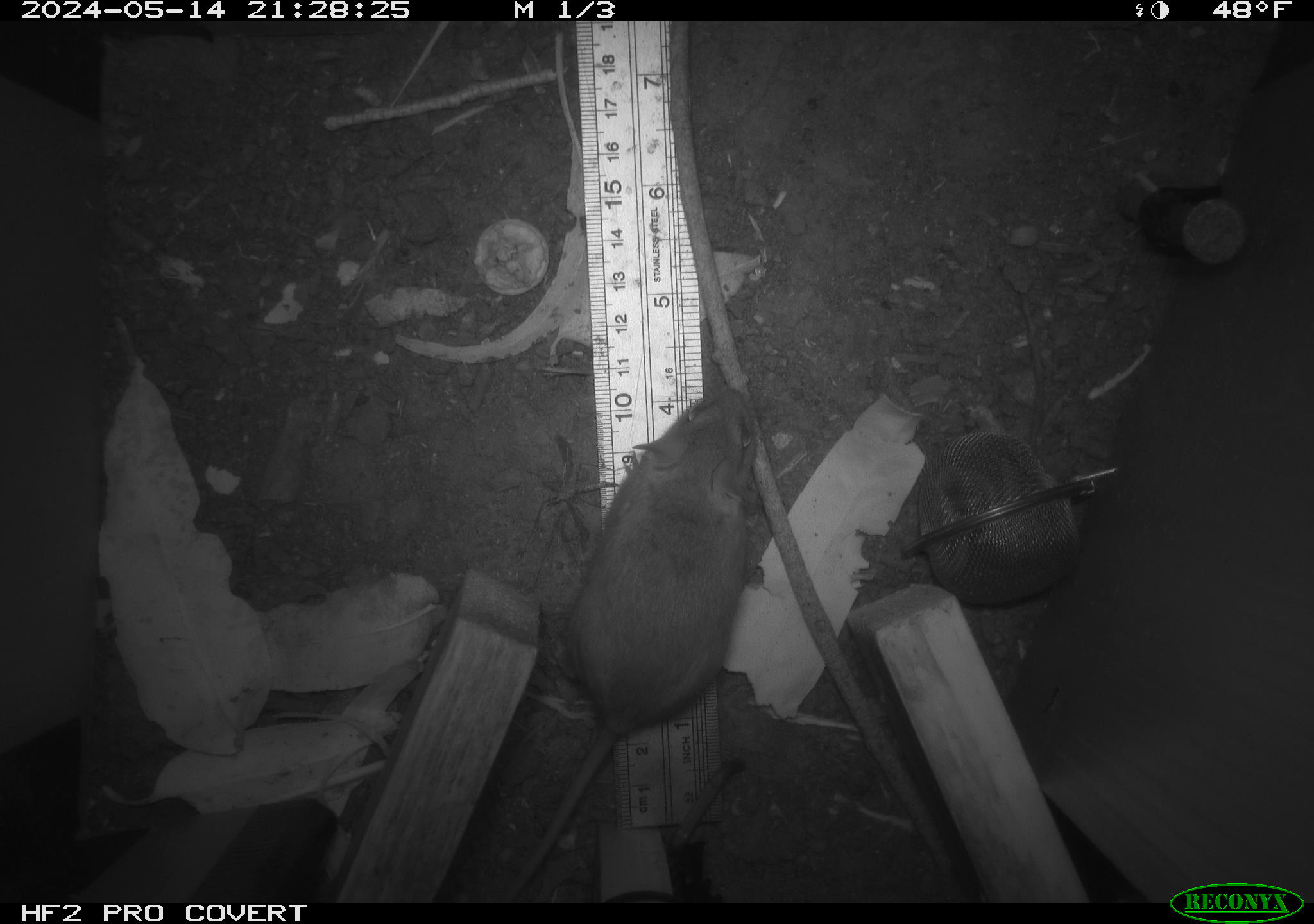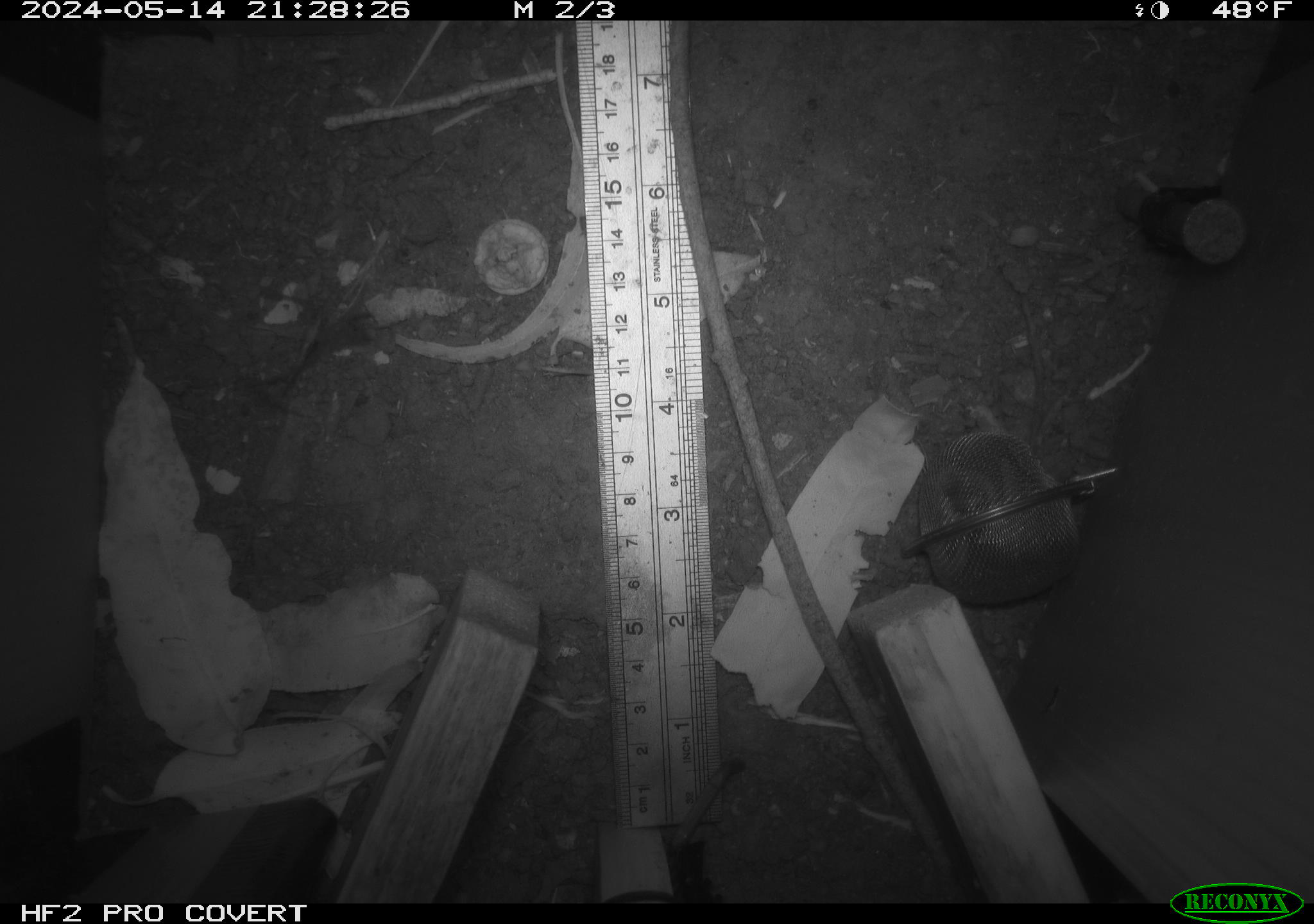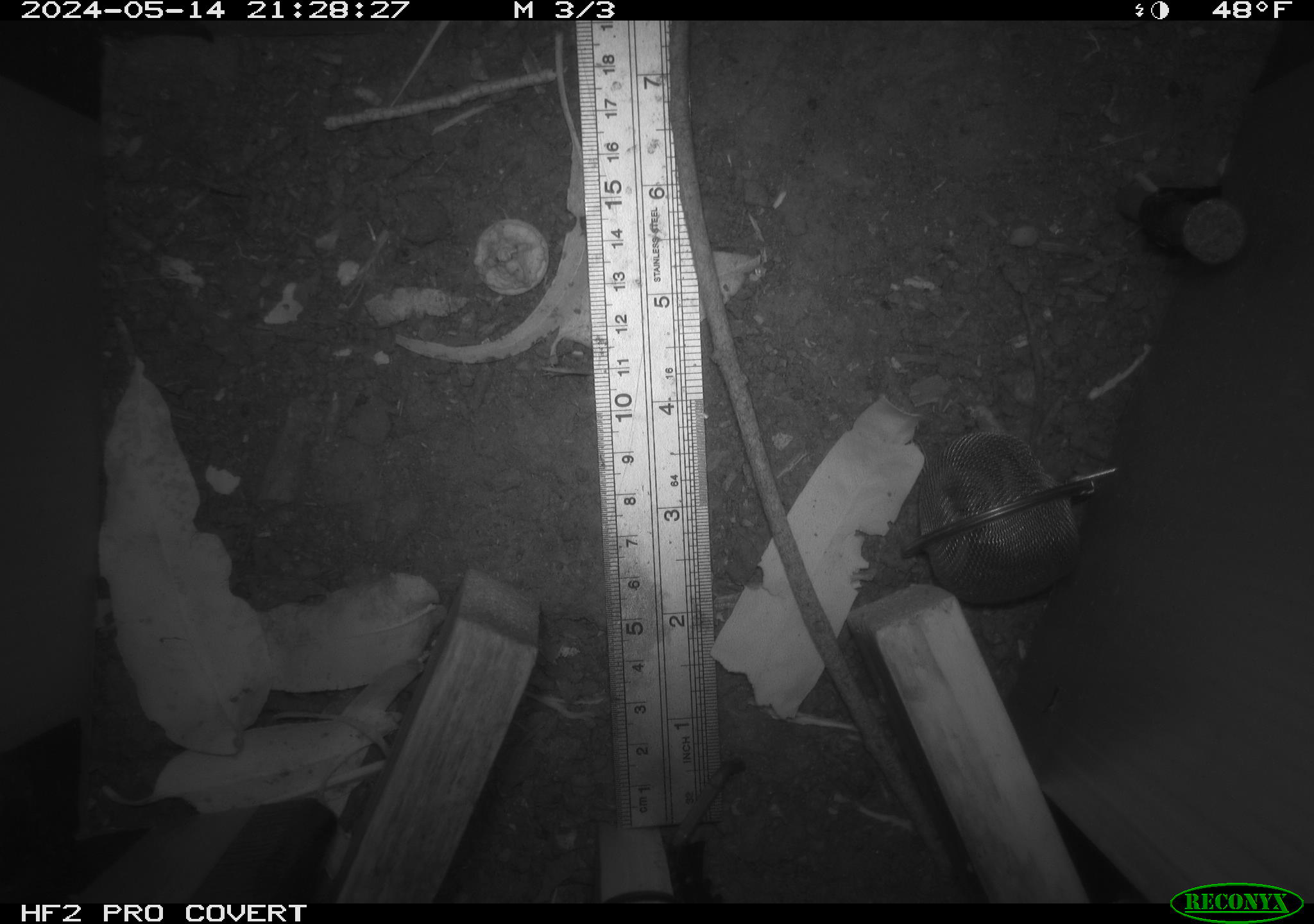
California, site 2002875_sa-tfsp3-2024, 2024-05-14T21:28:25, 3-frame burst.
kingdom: Animalia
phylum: Chordata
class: Mammalia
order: Rodentia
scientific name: Rodentia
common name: rodent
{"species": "rodent (Rodentia)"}